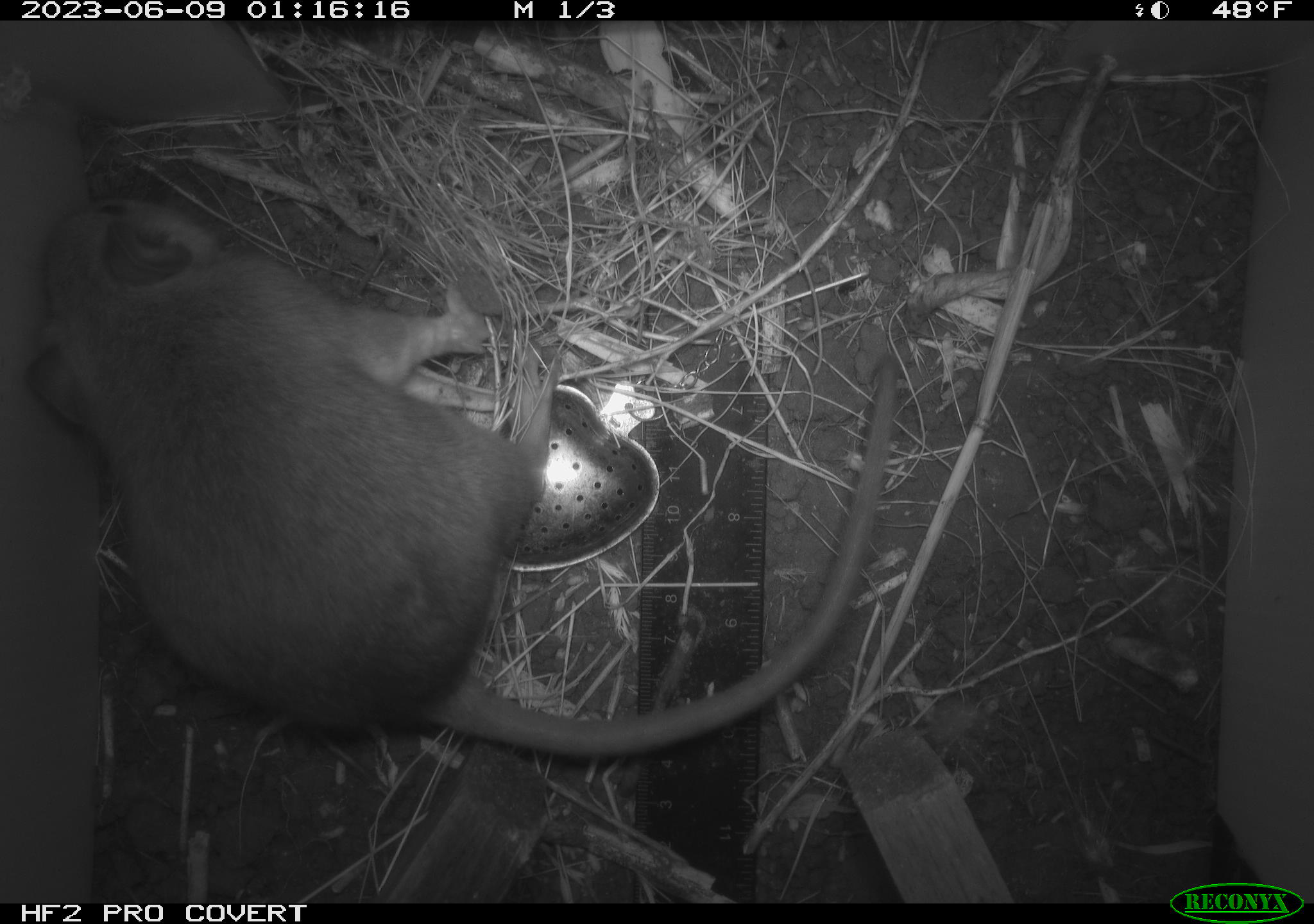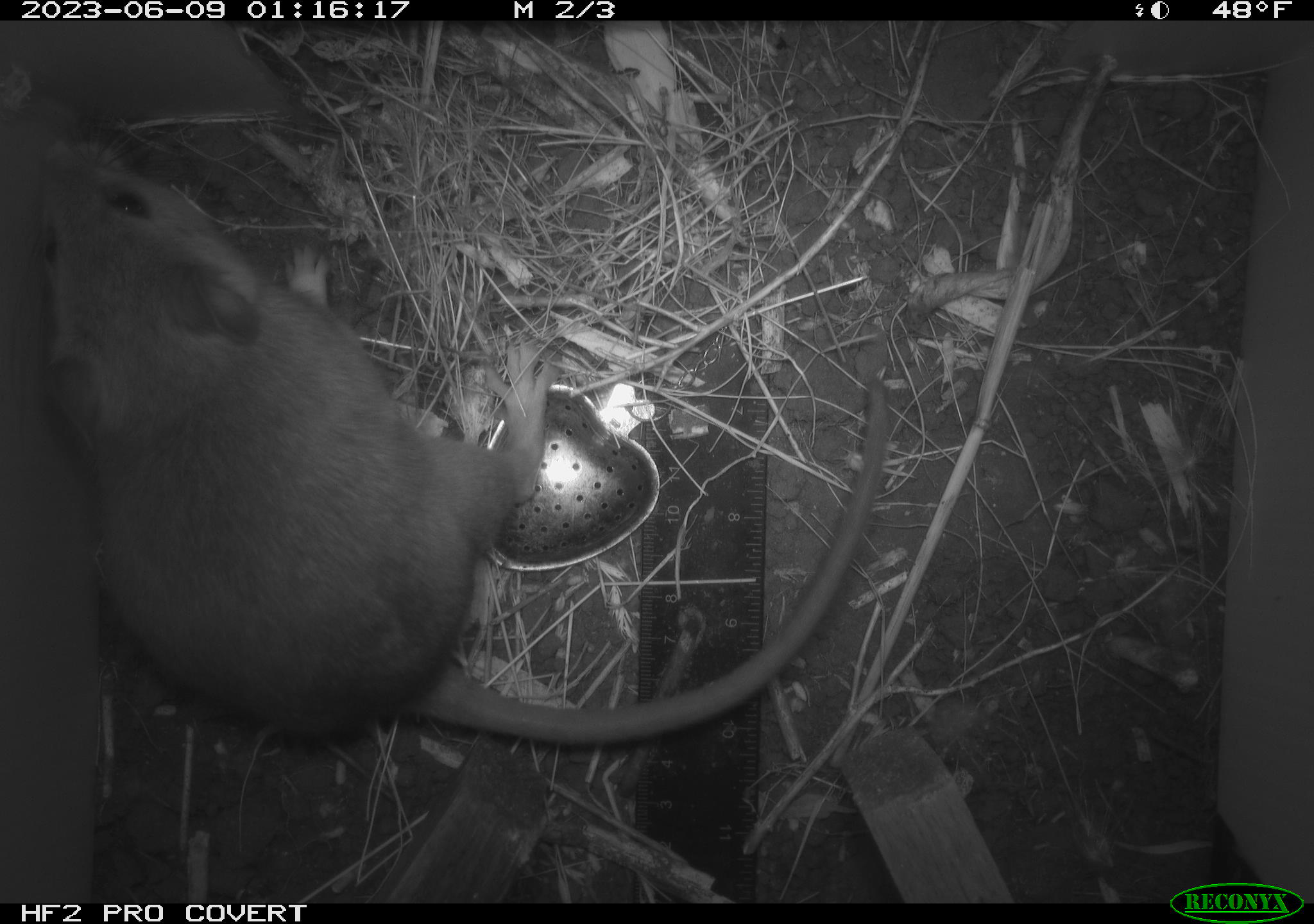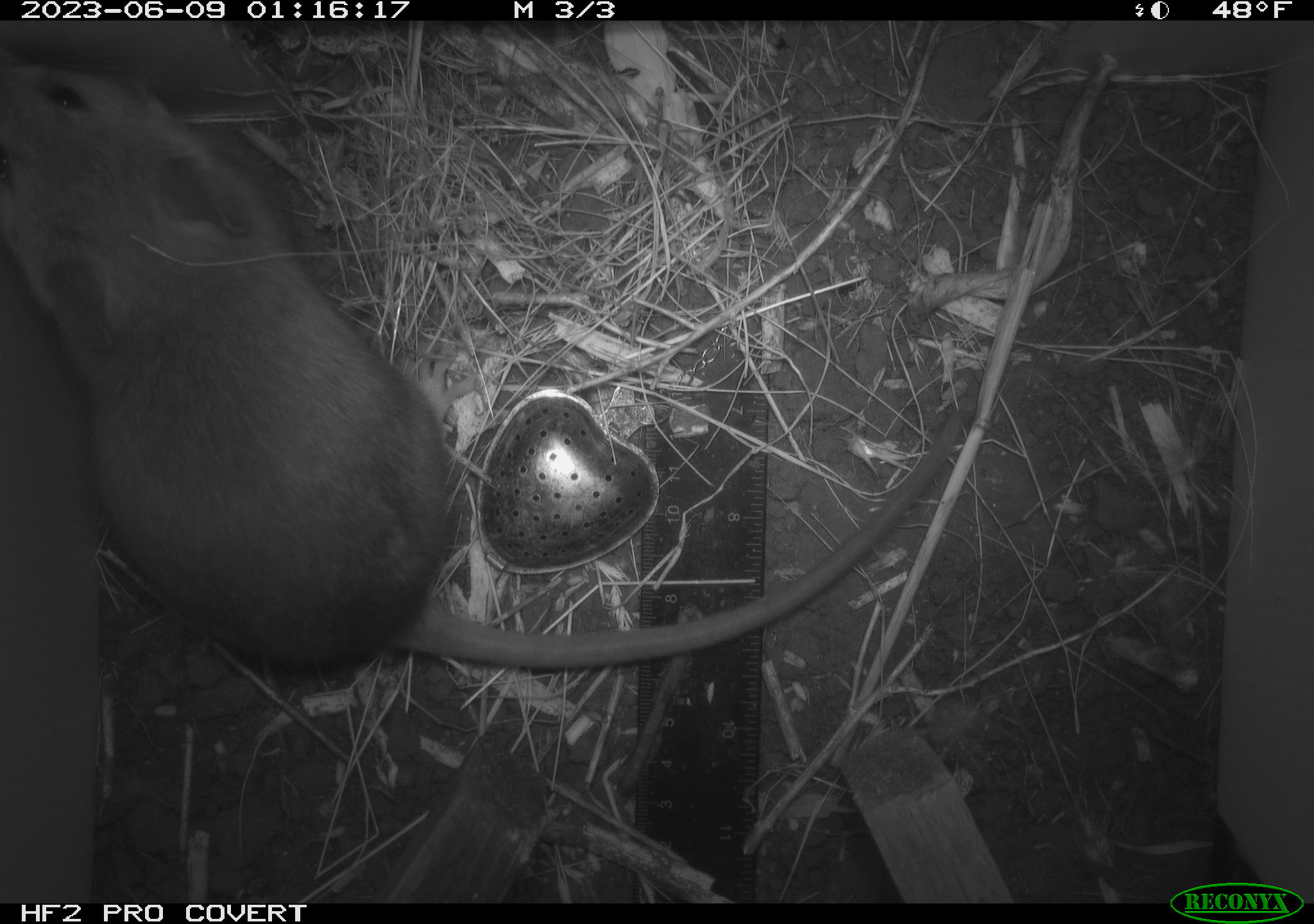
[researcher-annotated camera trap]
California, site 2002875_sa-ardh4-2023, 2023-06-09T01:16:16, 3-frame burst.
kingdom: Animalia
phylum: Chordata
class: Mammalia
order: Rodentia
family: Cricetidae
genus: Neotoma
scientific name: Neotoma fuscipes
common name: dusky-footed woodrat